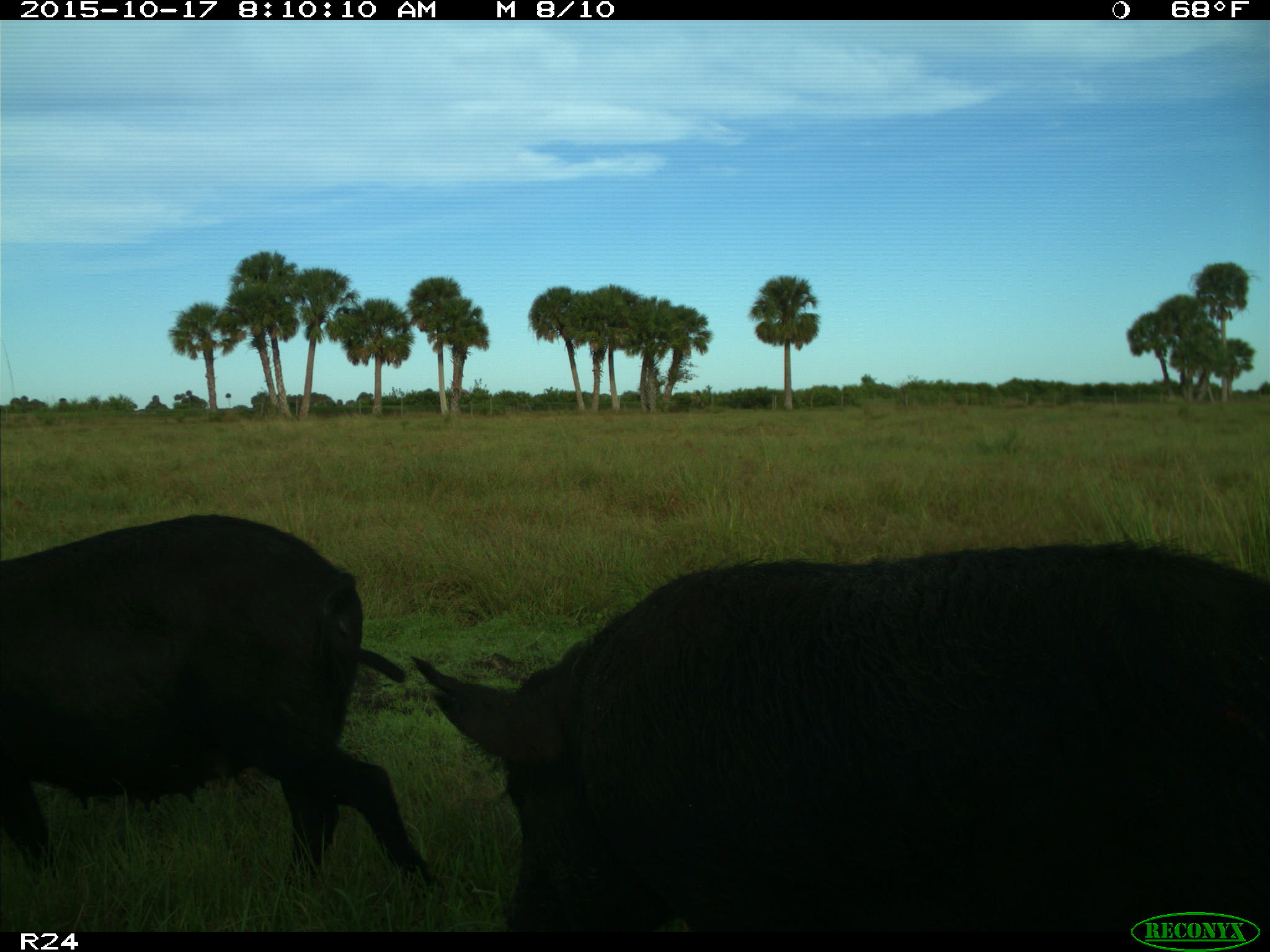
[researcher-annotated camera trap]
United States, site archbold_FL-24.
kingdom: Animalia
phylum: Chordata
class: Mammalia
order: Artiodactyla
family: Suidae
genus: Sus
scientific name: Sus scrofa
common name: wild boar